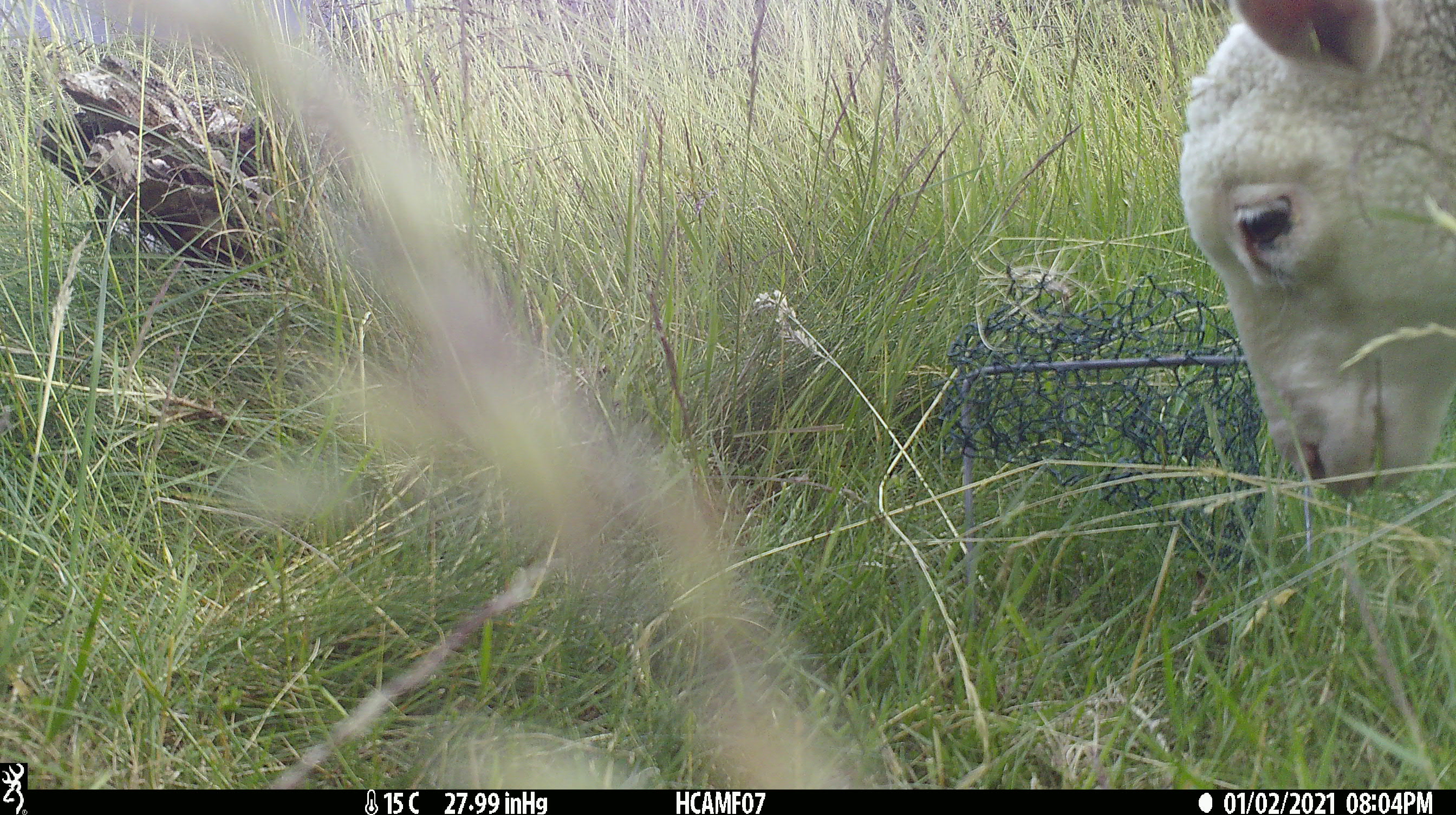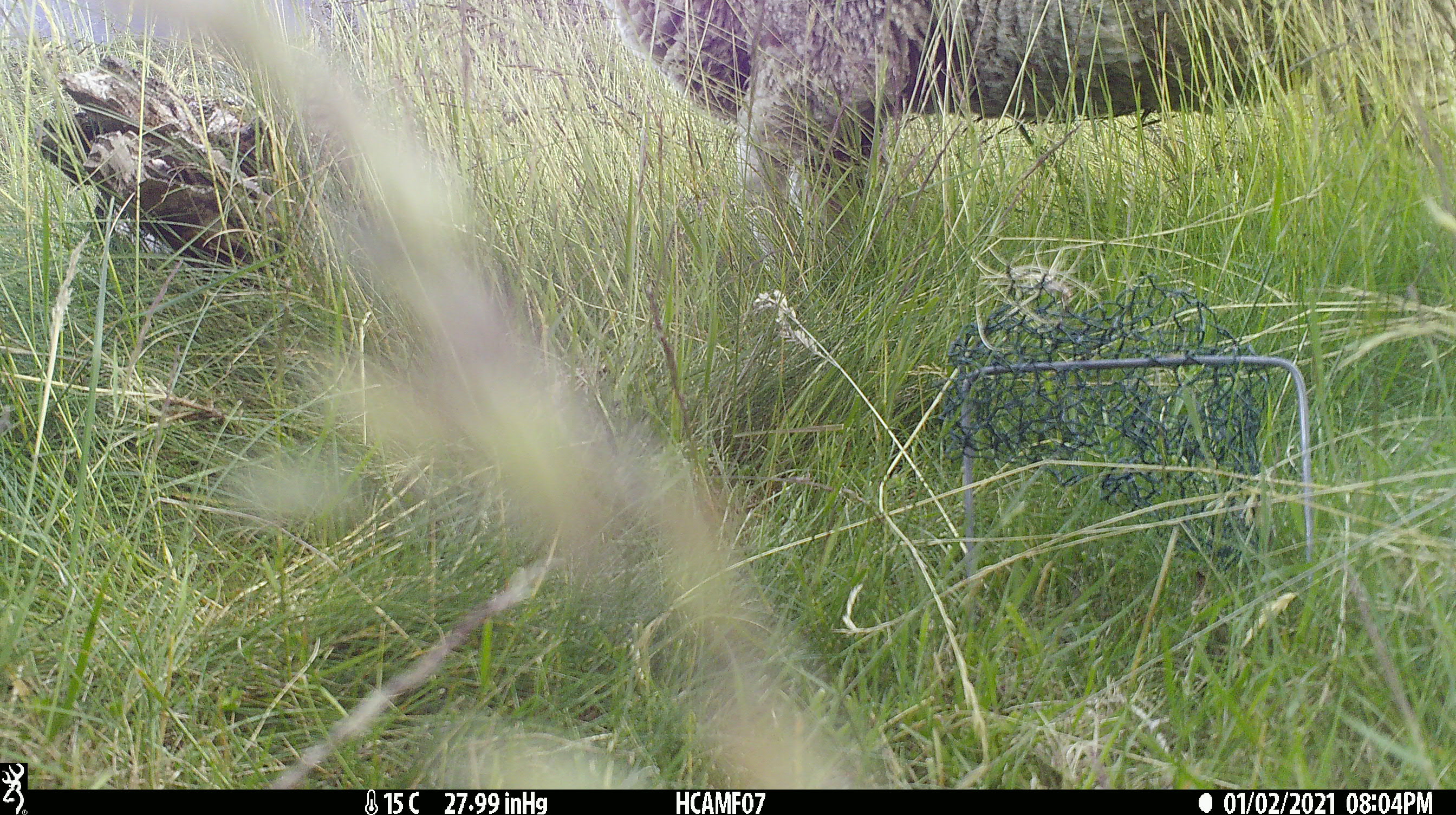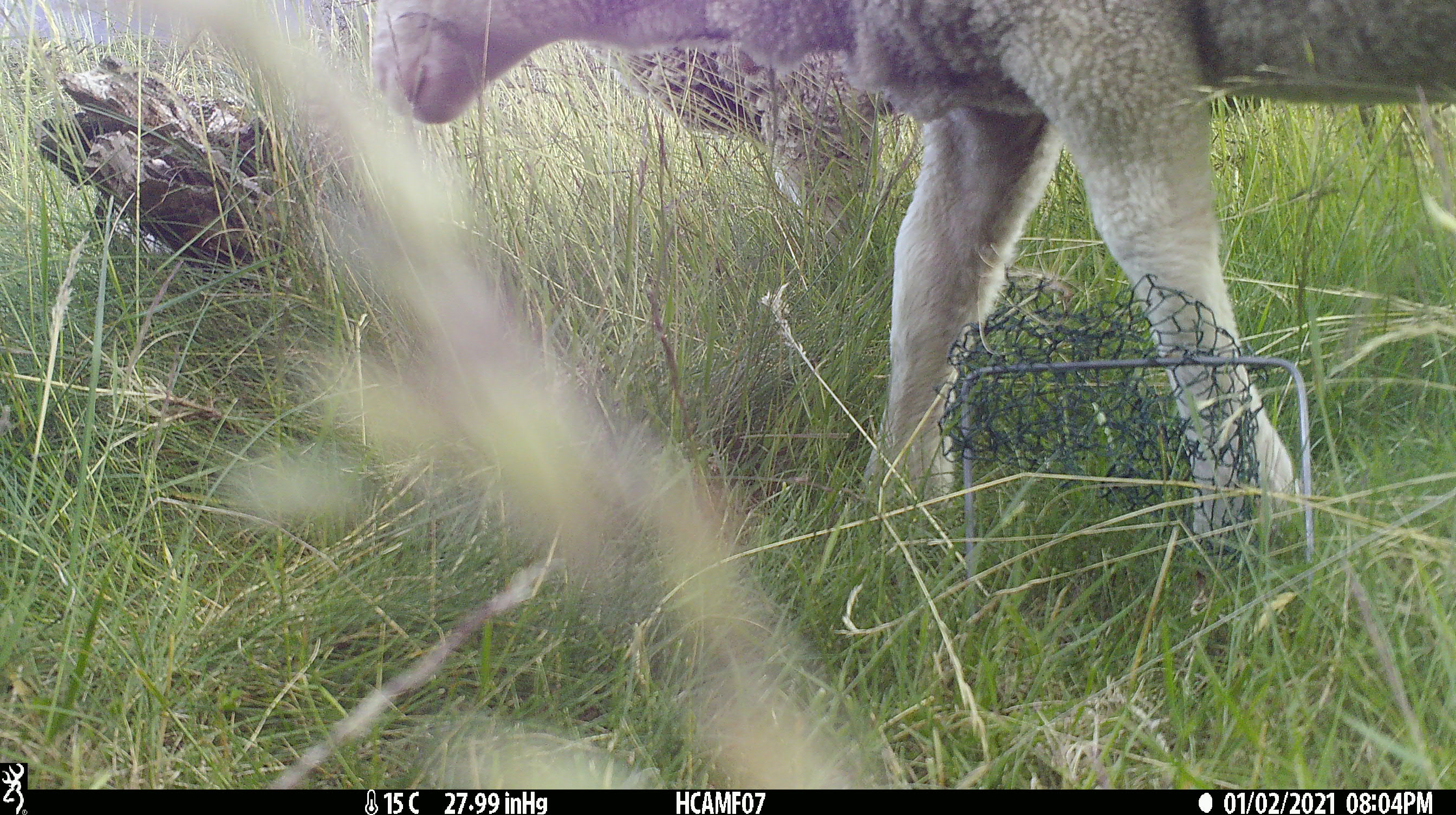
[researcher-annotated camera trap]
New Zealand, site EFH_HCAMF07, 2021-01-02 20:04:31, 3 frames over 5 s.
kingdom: Animalia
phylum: Chordata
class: Mammalia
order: Artiodactyla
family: Bovidae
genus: Ovis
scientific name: Ovis aries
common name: domestic sheep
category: sheep